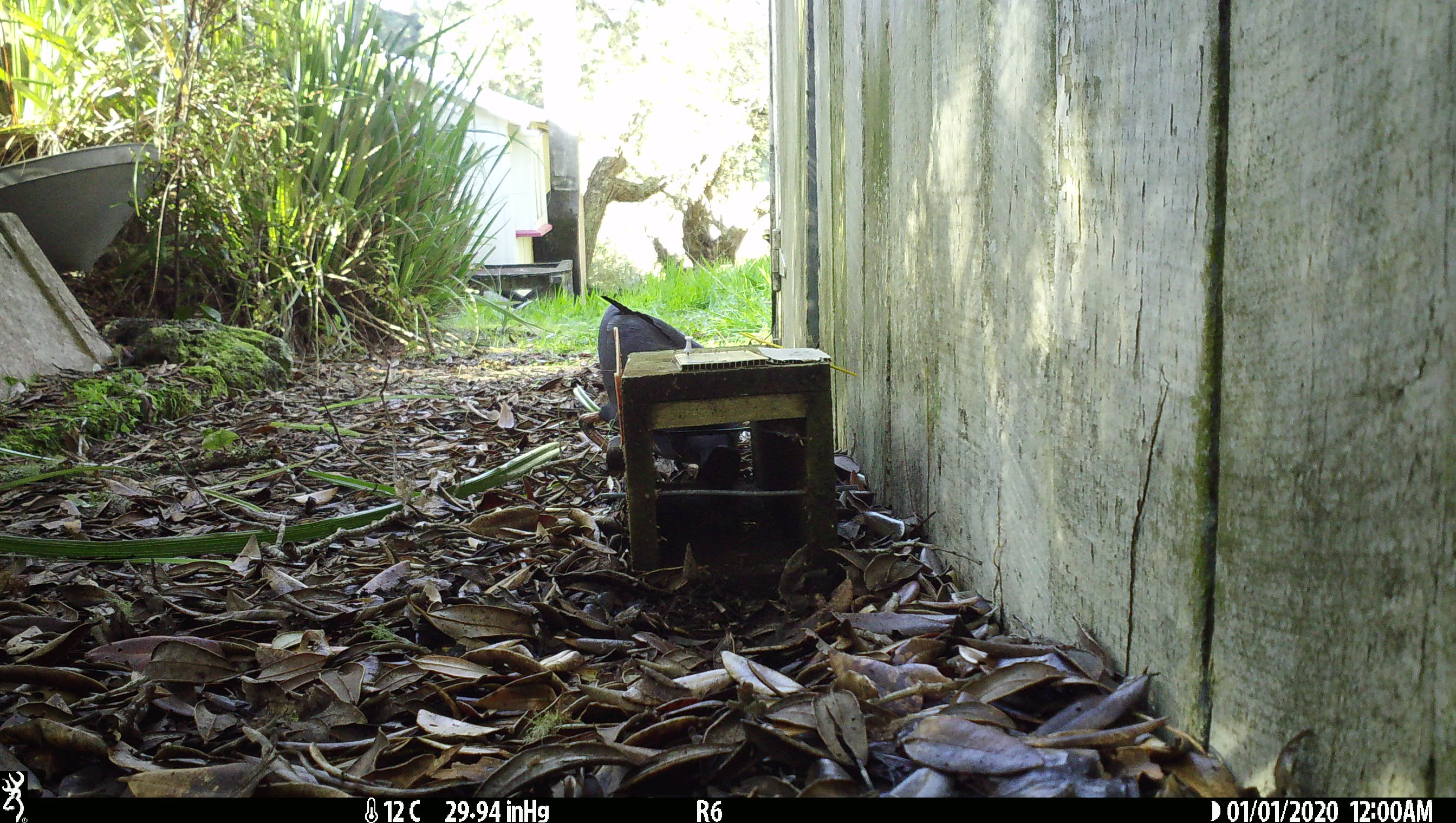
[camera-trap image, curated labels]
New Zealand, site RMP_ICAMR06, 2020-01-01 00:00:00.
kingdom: Animalia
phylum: Chordata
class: Aves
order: Gruiformes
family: Rallidae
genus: Porphyrio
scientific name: Porphyrio melanotus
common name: australasian swamphen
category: pukeko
Pukeko (australasian swamphen) (Porphyrio melanotus).